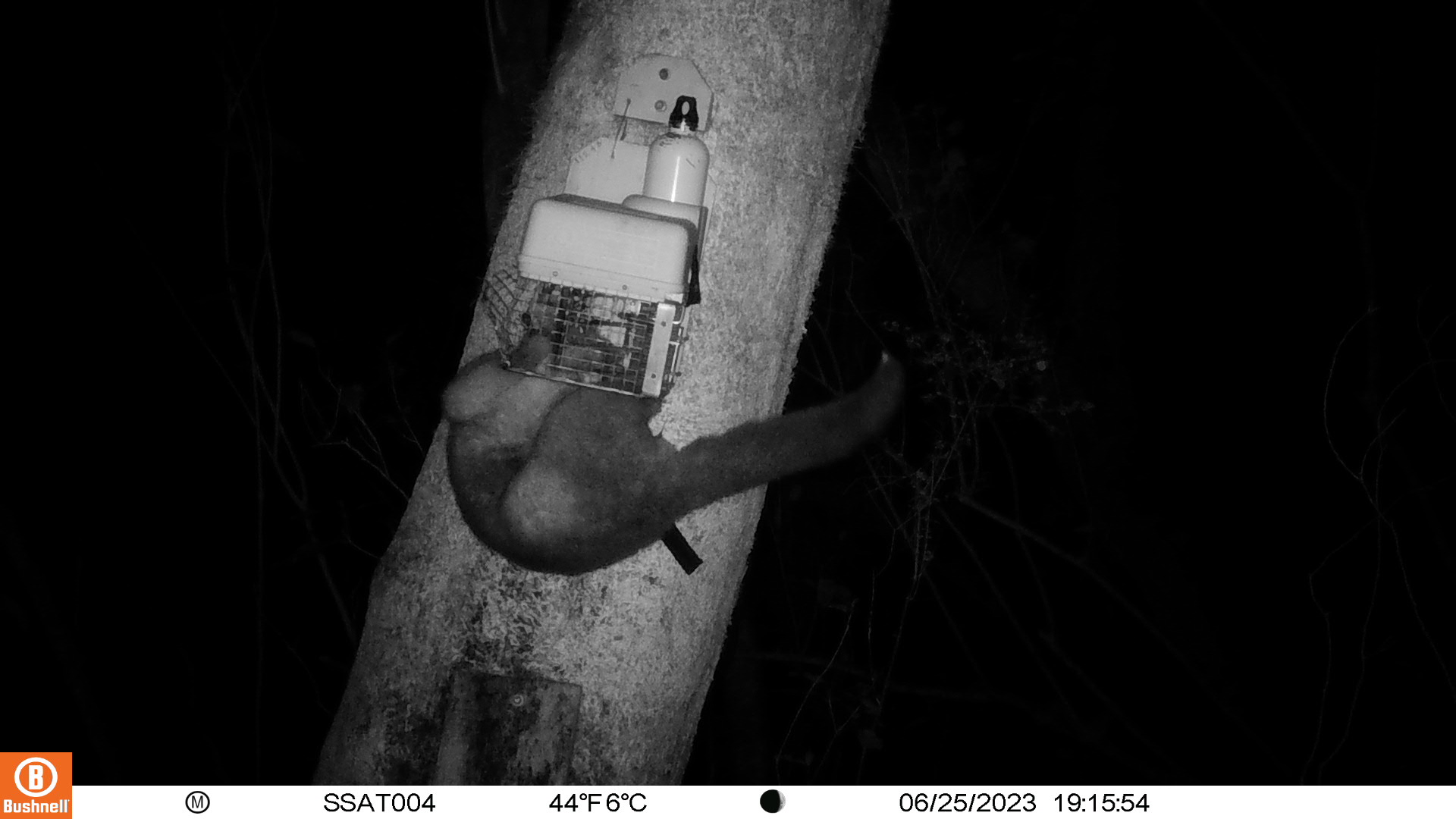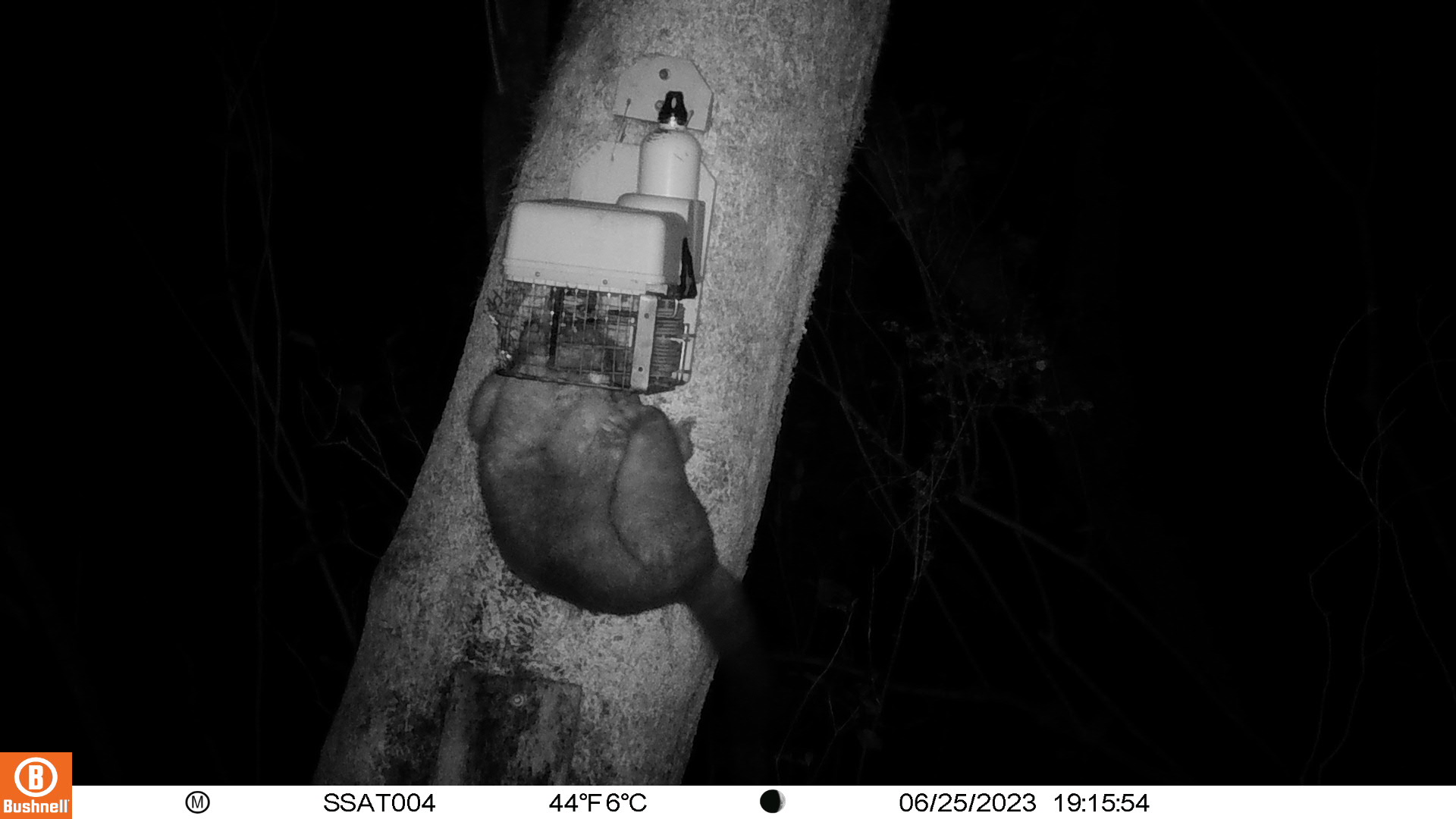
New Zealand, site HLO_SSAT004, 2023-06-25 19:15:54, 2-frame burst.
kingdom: Animalia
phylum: Chordata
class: Mammalia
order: Diprotodontia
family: Phalangeridae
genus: Trichosurus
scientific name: Trichosurus vulpecula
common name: common brushtail possum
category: possum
Possum (common brushtail possum) (Trichosurus vulpecula).